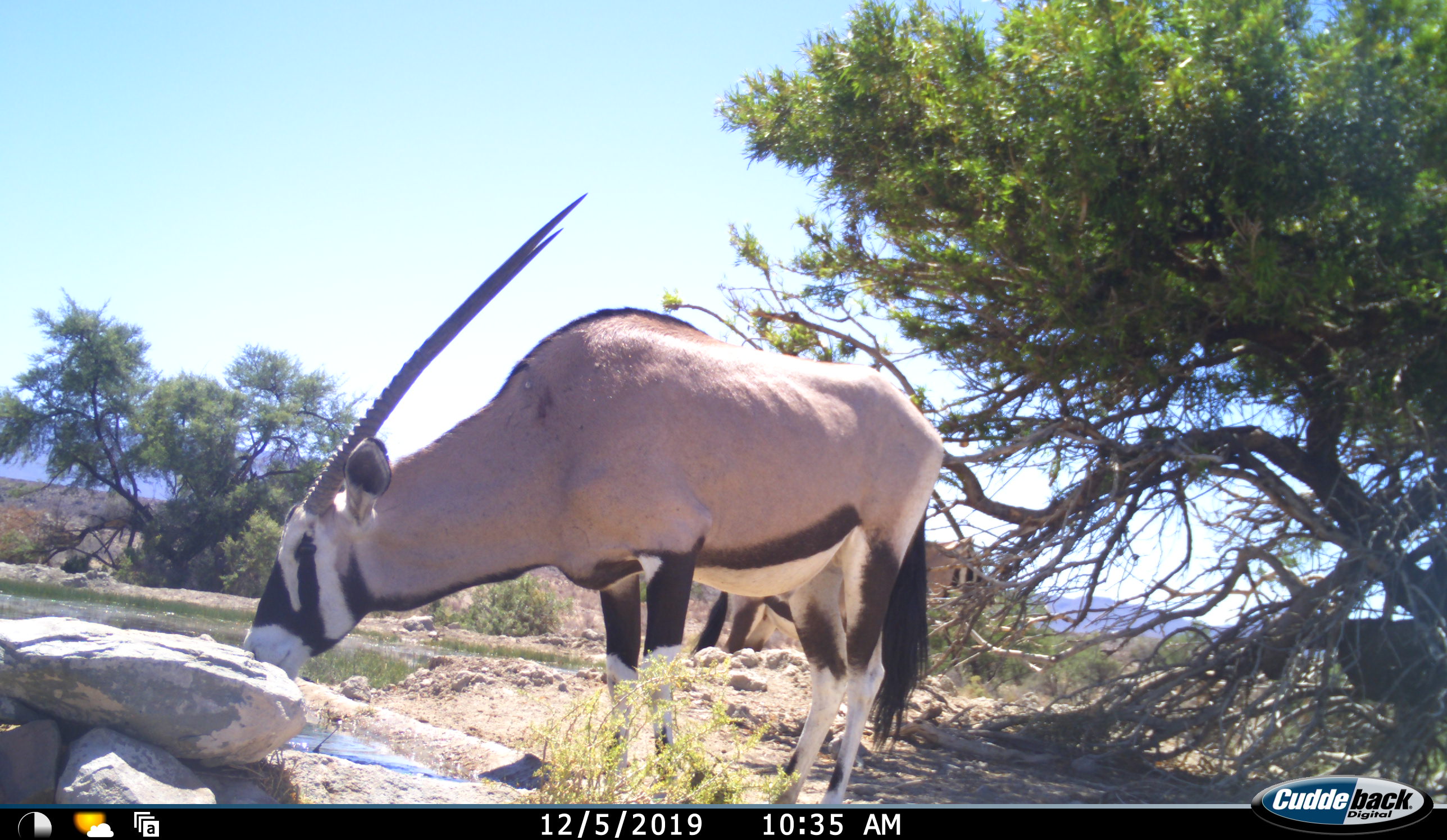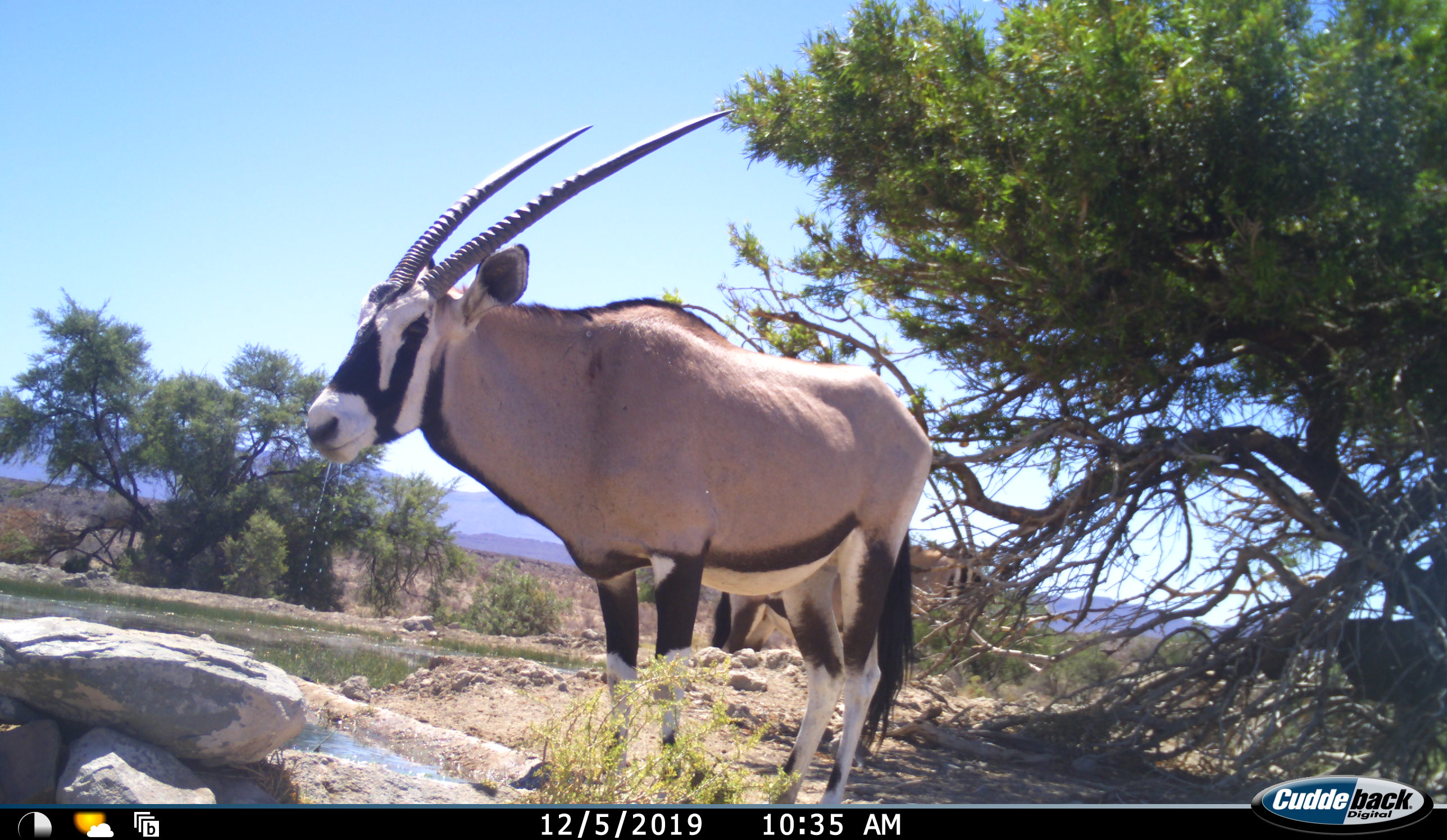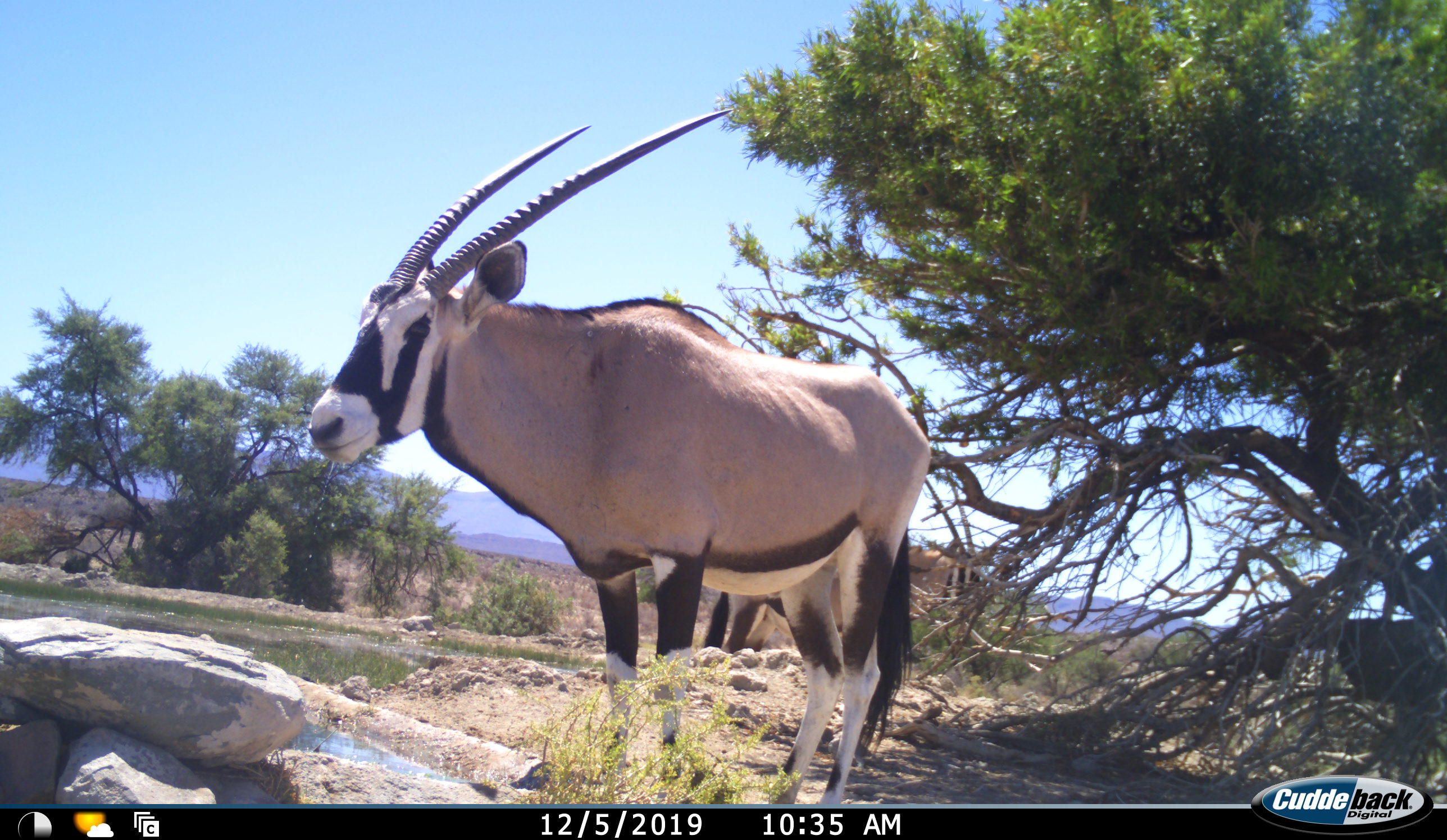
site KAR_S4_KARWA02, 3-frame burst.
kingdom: Animalia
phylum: Chordata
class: Mammalia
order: Artiodactyla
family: Bovidae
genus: Oryx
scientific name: Oryx gazella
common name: gemsbok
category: oryx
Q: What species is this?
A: Oryx (gemsbok) (Oryx gazella).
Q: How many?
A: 2.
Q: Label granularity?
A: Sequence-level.